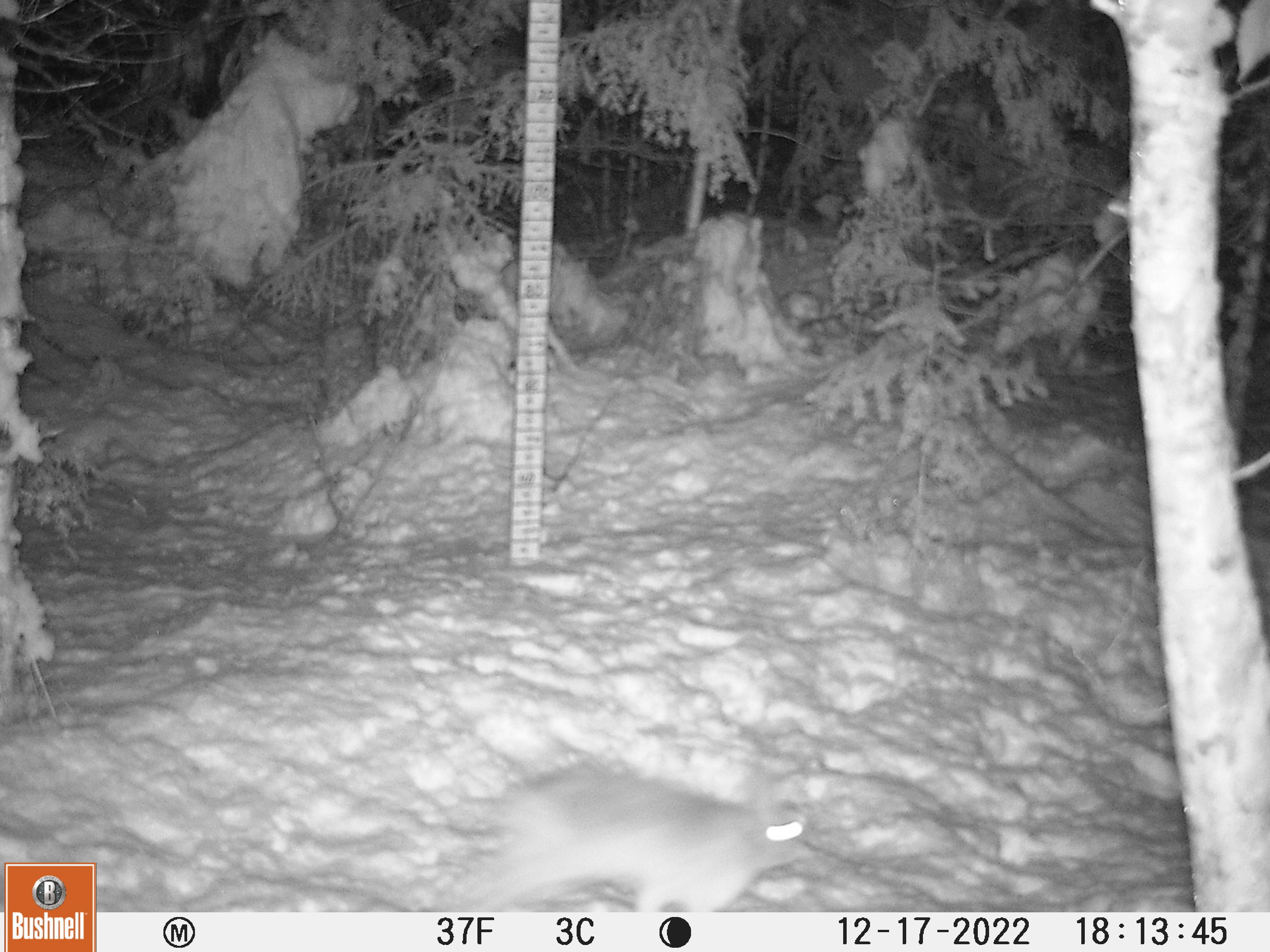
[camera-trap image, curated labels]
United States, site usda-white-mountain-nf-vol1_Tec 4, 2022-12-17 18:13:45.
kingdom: Animalia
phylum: Chordata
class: Mammalia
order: Lagomorpha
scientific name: Lagomorpha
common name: rabbit or hare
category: rabbit or hare sp.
Rabbit or hare sp. (rabbit or hare) (Lagomorpha).